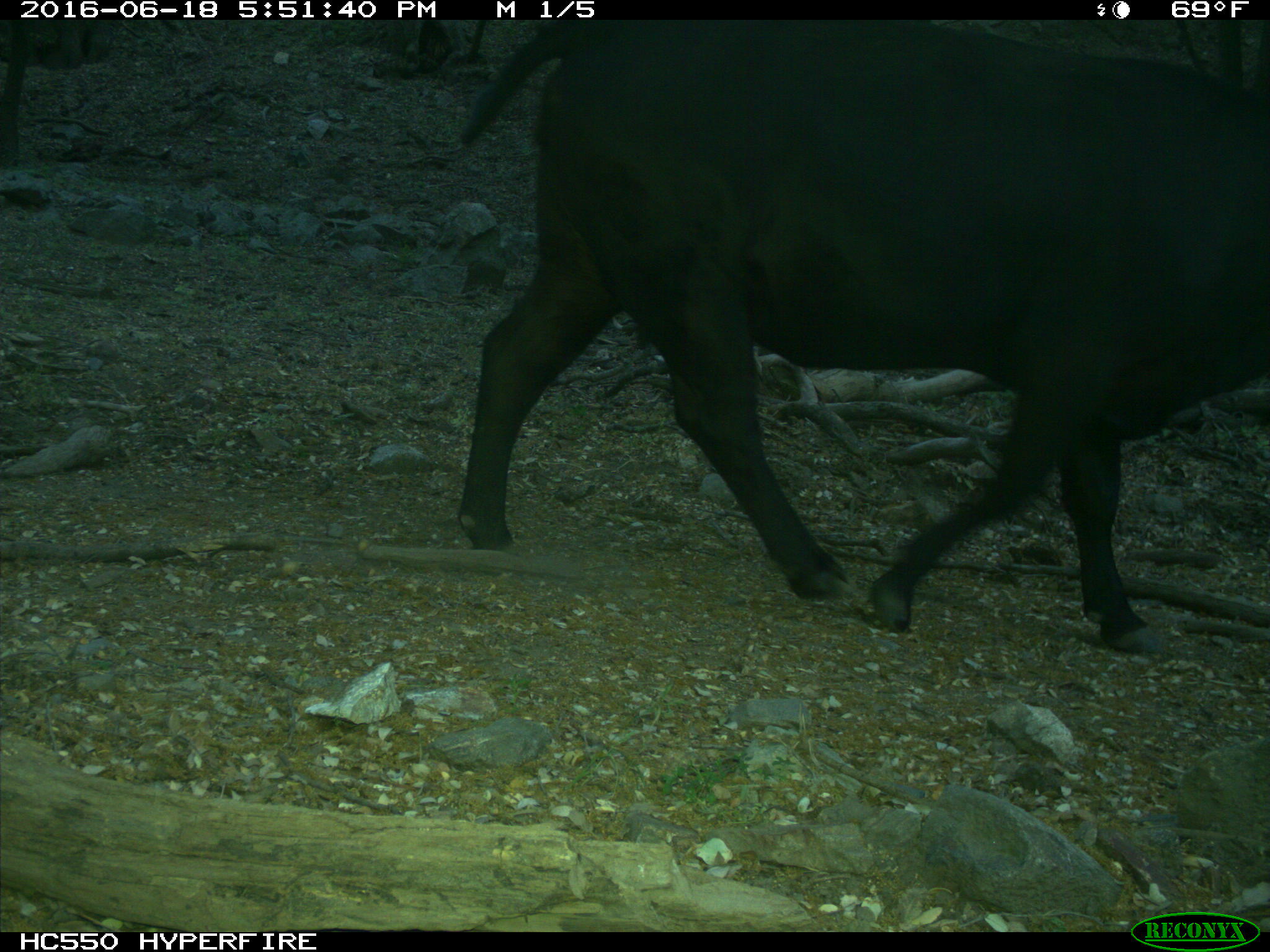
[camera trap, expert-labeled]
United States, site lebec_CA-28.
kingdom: Animalia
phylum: Chordata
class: Mammalia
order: Artiodactyla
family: Bovidae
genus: Bos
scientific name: Bos taurus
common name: domestic cow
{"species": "Bos taurus (domestic cow)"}